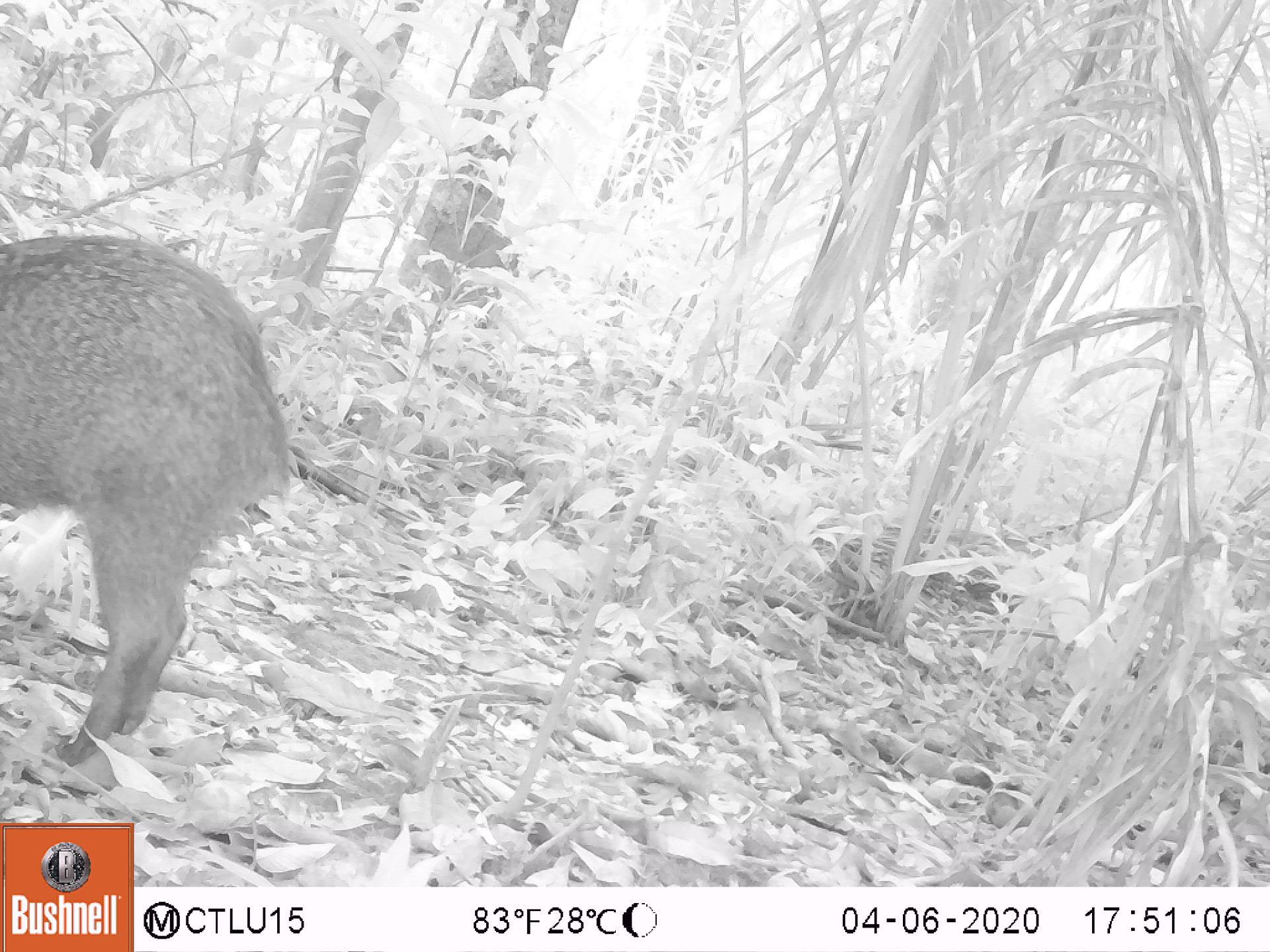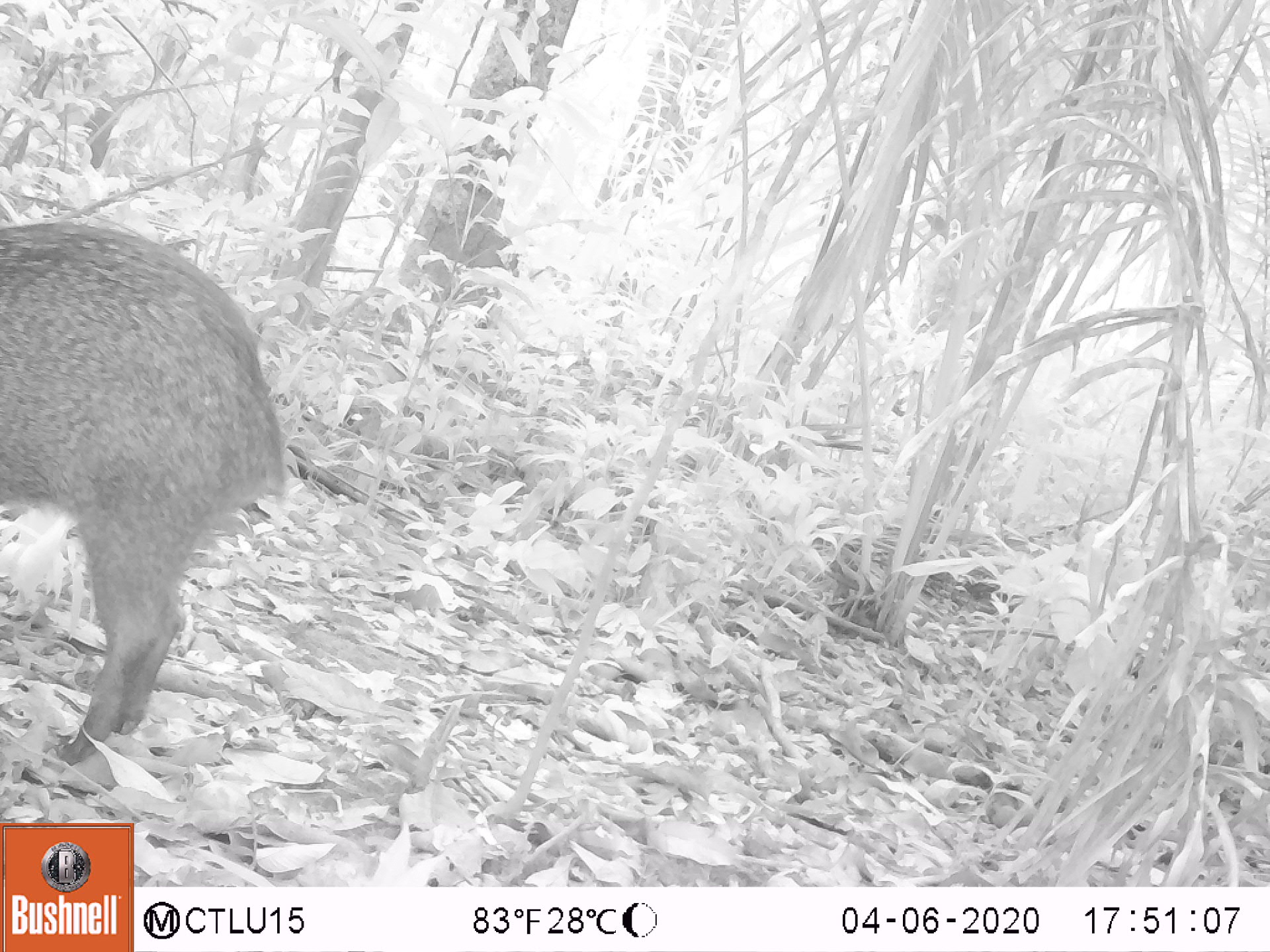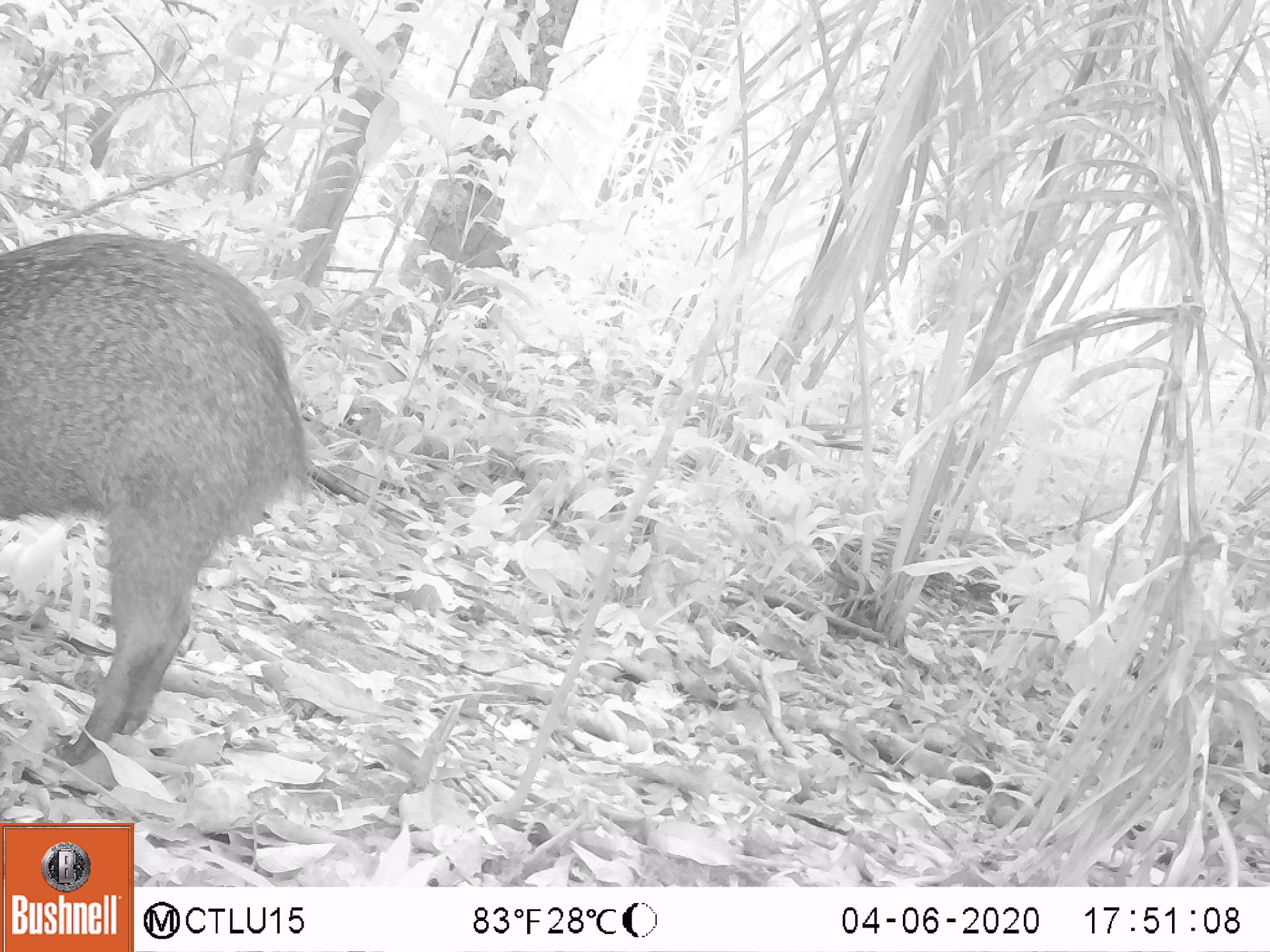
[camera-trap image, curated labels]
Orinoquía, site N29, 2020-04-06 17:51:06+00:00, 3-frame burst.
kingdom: Animalia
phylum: Chordata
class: Mammalia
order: Artiodactyla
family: Tayassuidae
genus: Pecari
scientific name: Pecari tajacu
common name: collared peccary